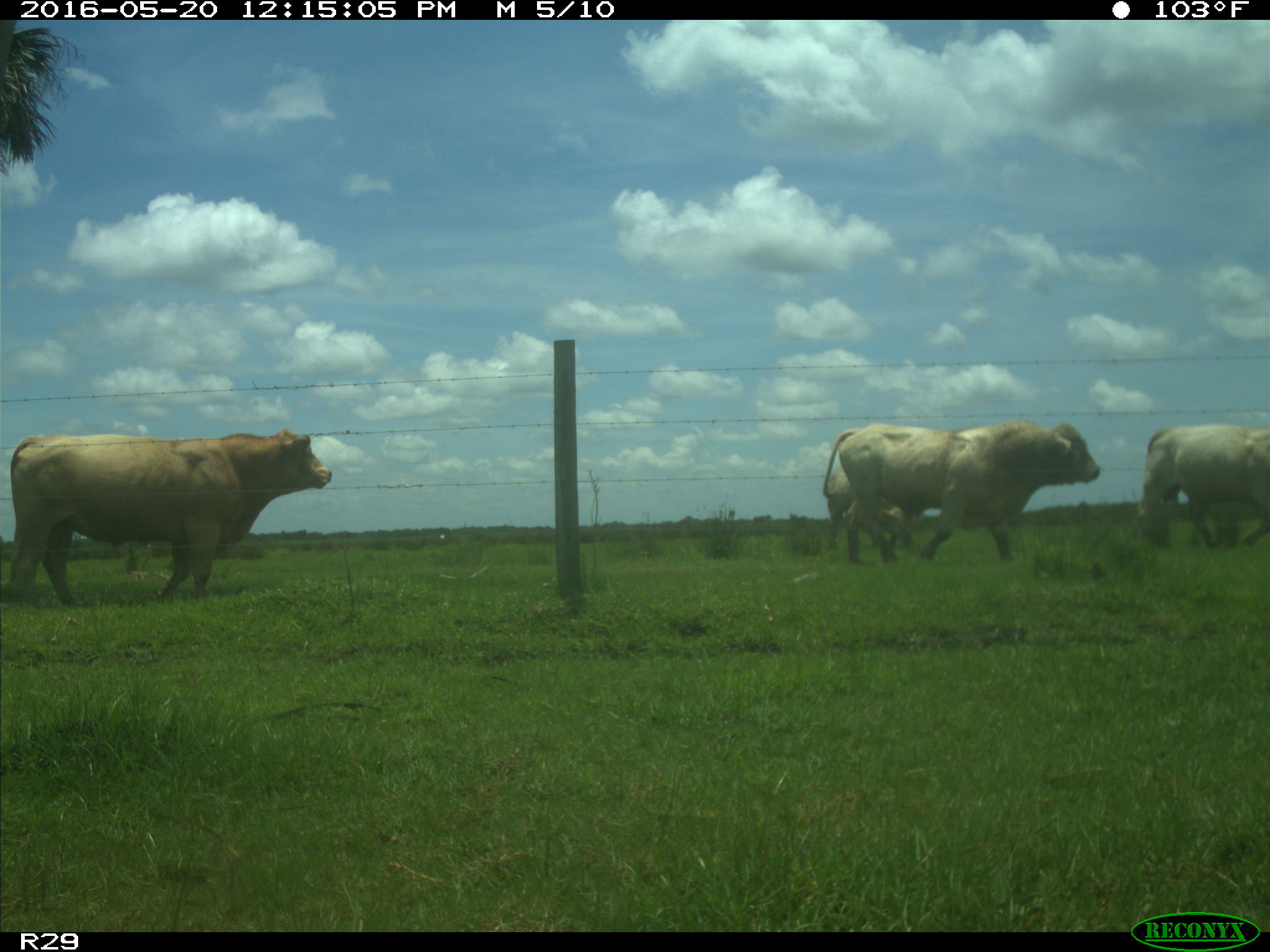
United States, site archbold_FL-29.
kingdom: Animalia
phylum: Chordata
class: Mammalia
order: Artiodactyla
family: Bovidae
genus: Bos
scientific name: Bos taurus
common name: domestic cow